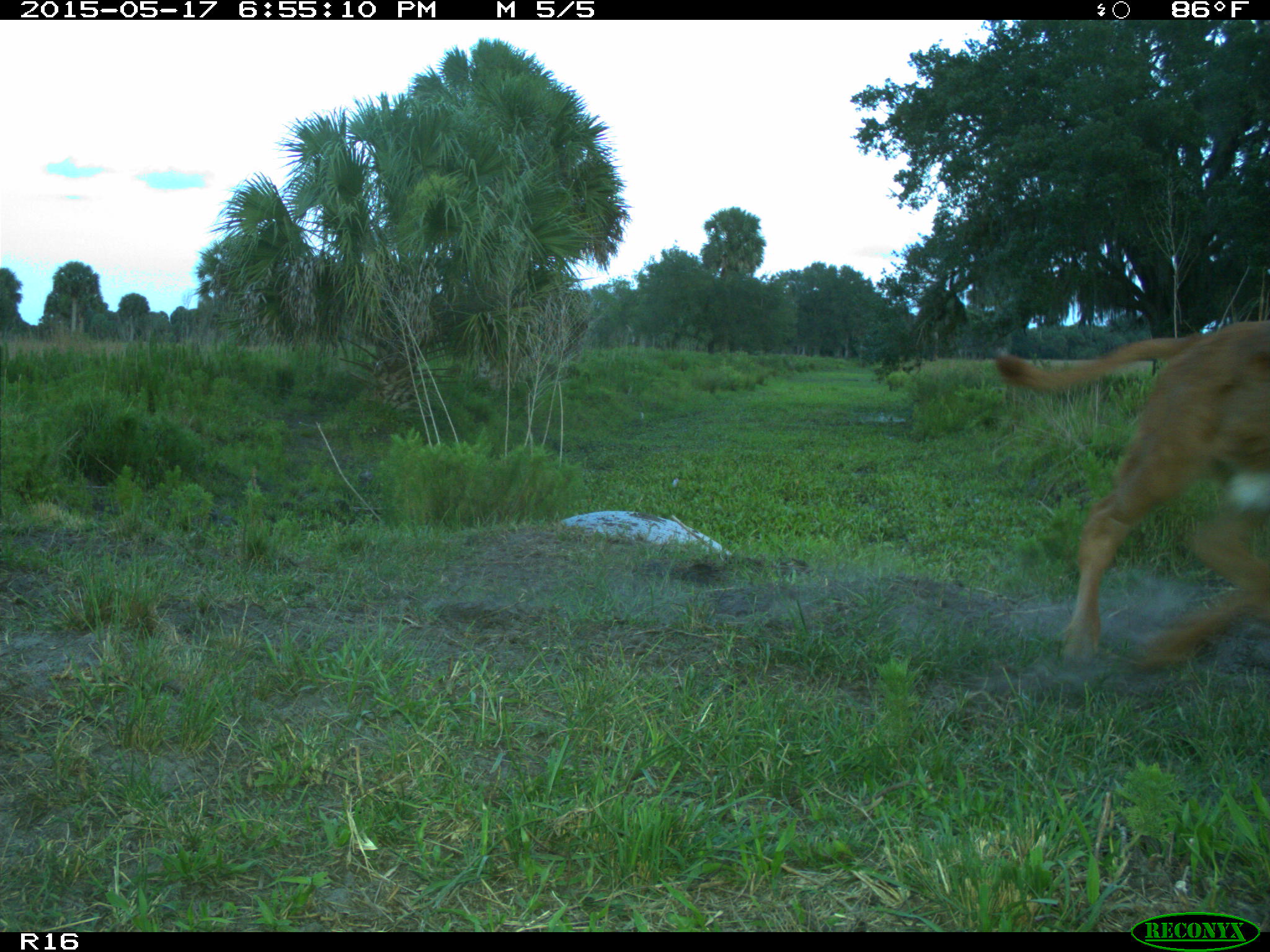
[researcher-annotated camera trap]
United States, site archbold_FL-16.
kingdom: Animalia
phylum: Chordata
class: Mammalia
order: Artiodactyla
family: Bovidae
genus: Bos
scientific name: Bos taurus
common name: domestic cow